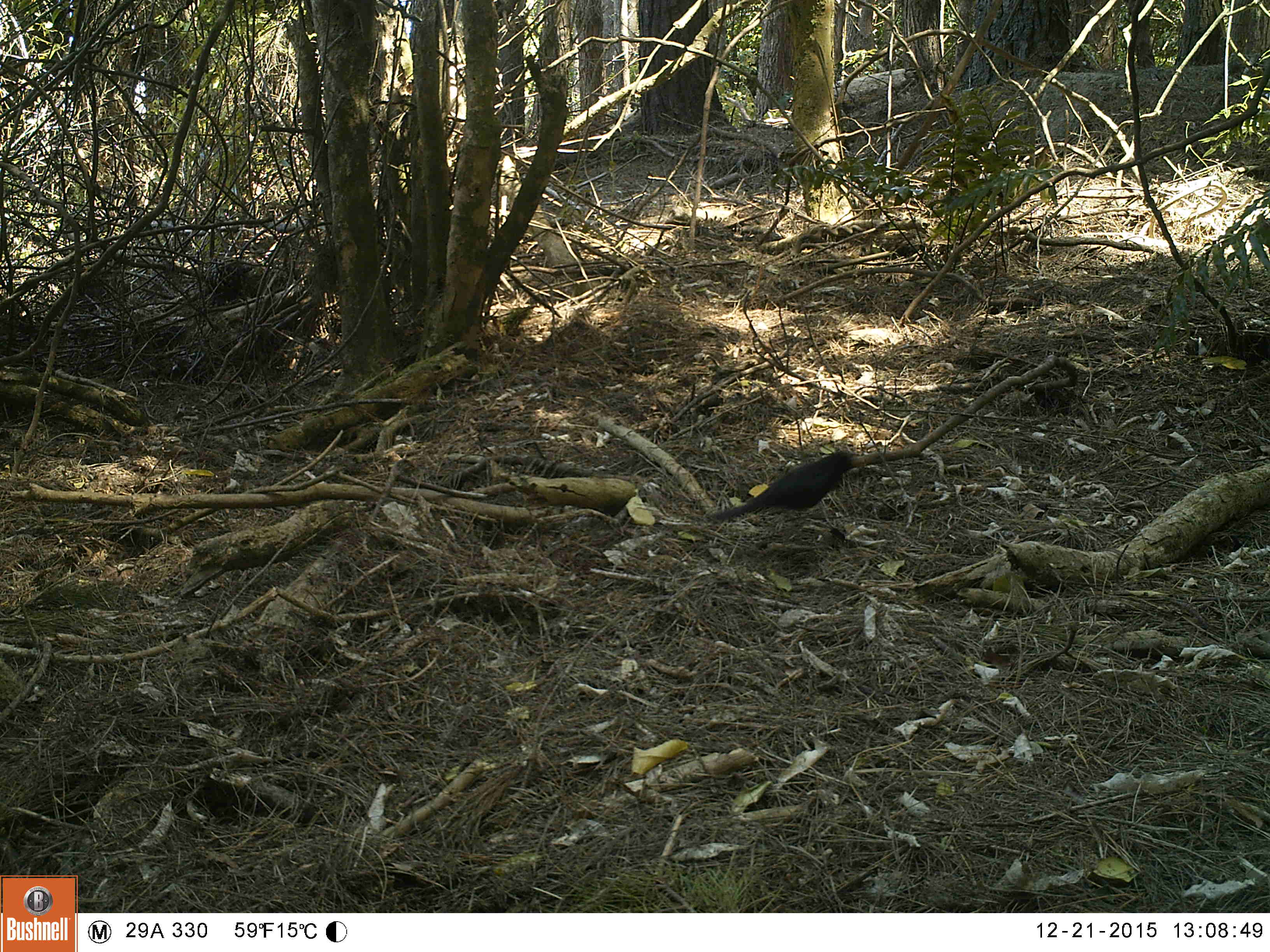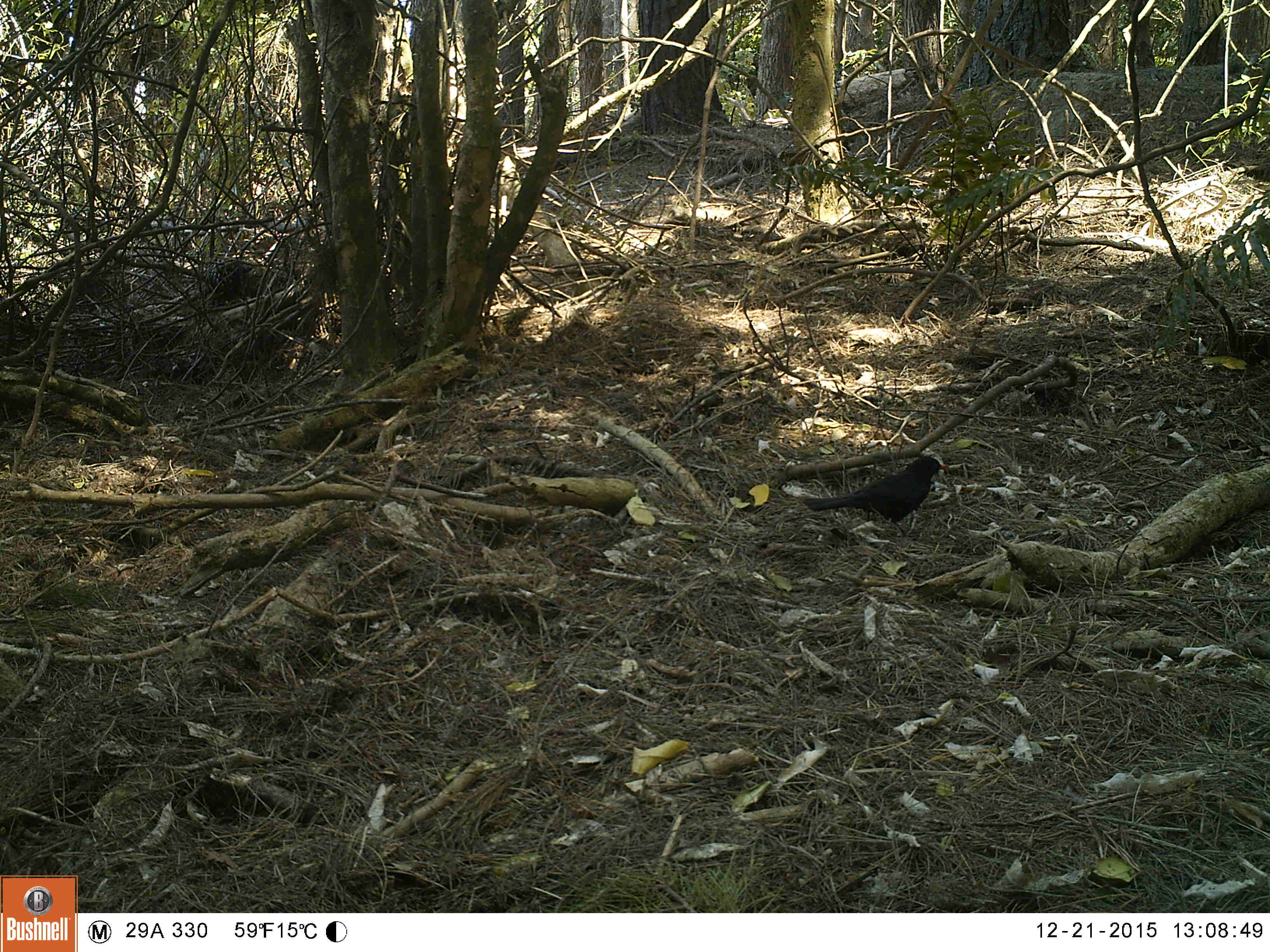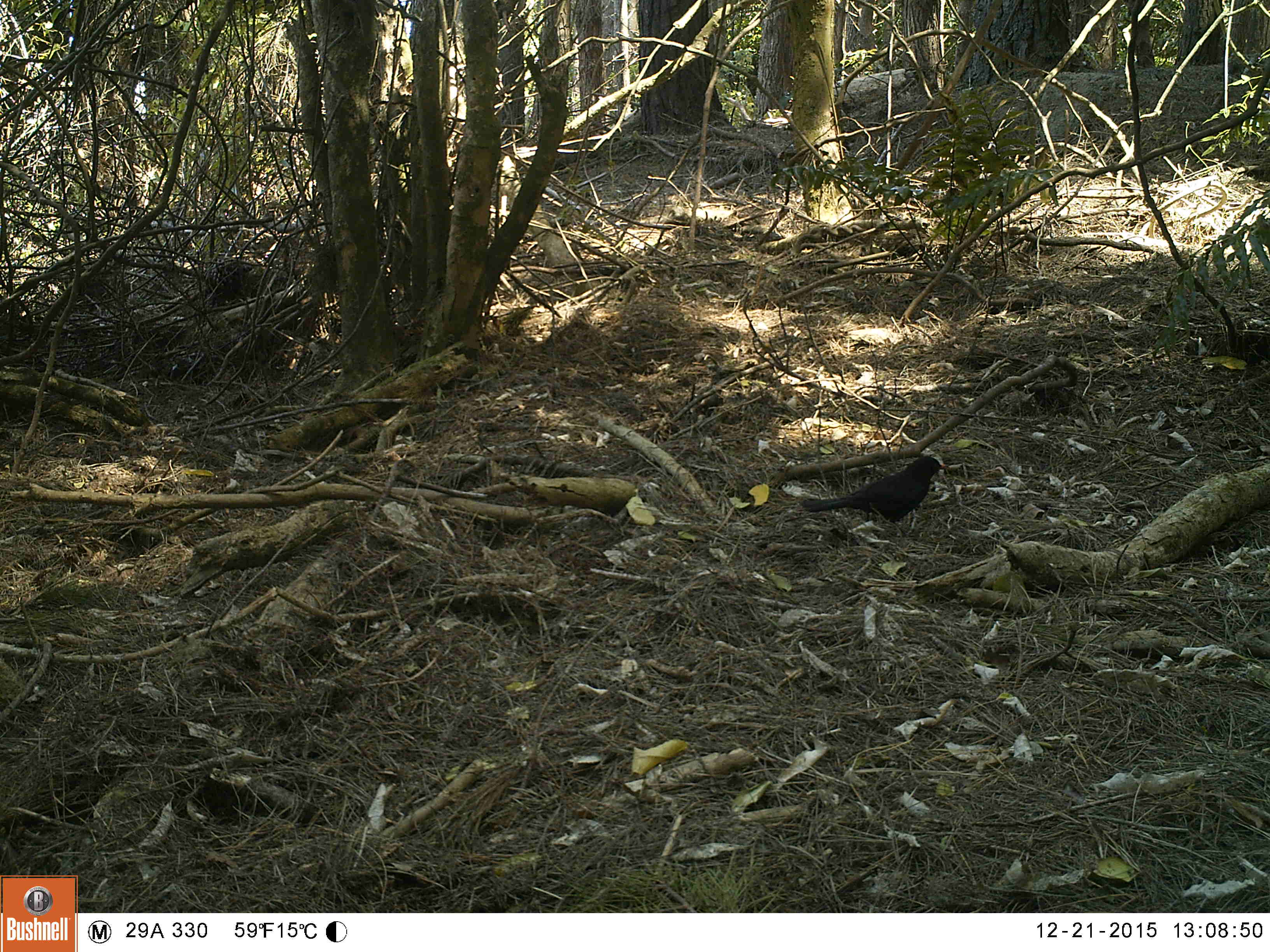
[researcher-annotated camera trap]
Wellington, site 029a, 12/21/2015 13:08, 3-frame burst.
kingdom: Animalia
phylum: Chordata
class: Aves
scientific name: Aves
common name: bird